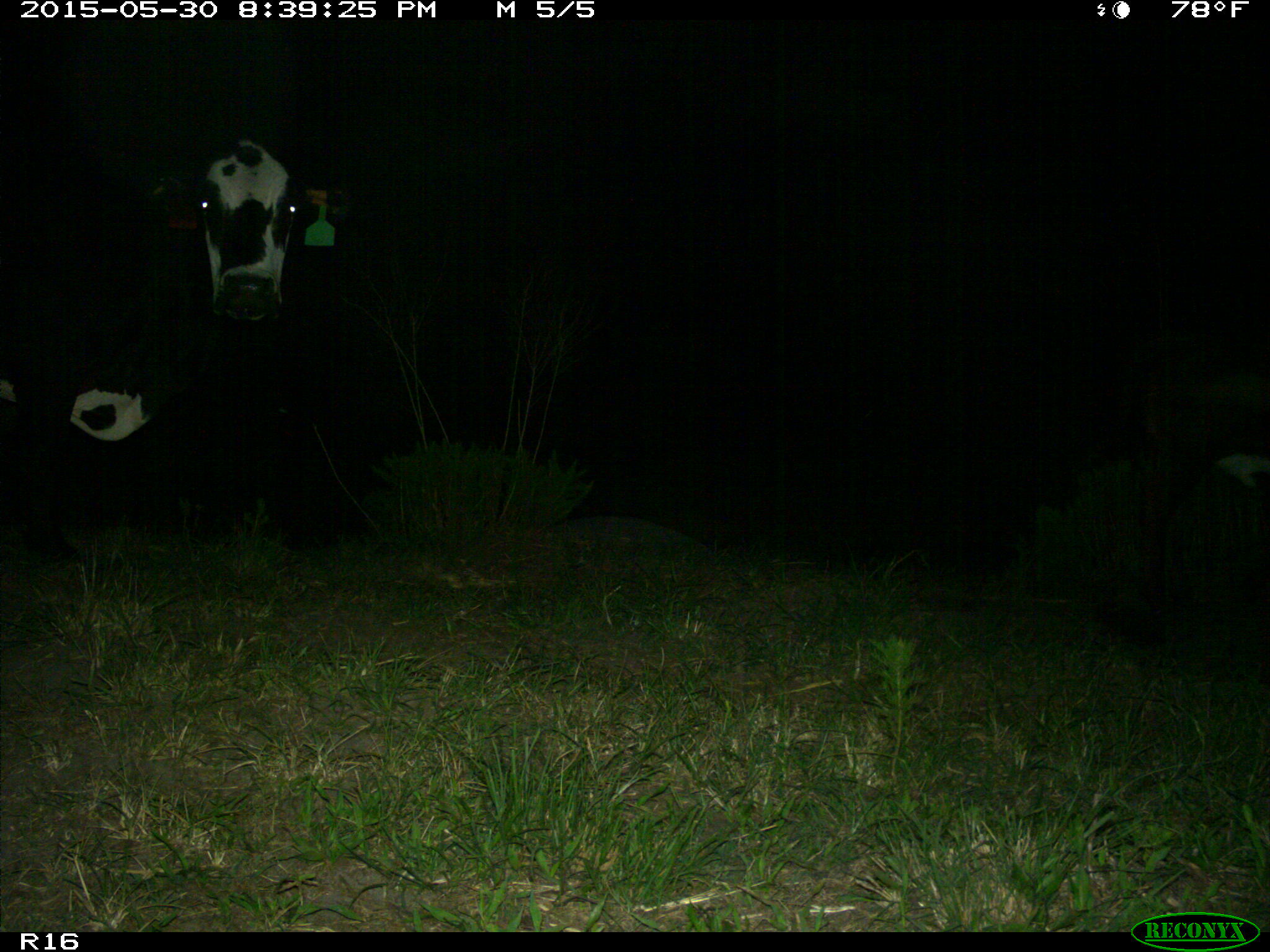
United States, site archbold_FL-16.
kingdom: Animalia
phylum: Chordata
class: Mammalia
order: Artiodactyla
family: Bovidae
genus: Bos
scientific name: Bos taurus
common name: domestic cow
Bos taurus (domestic cow).